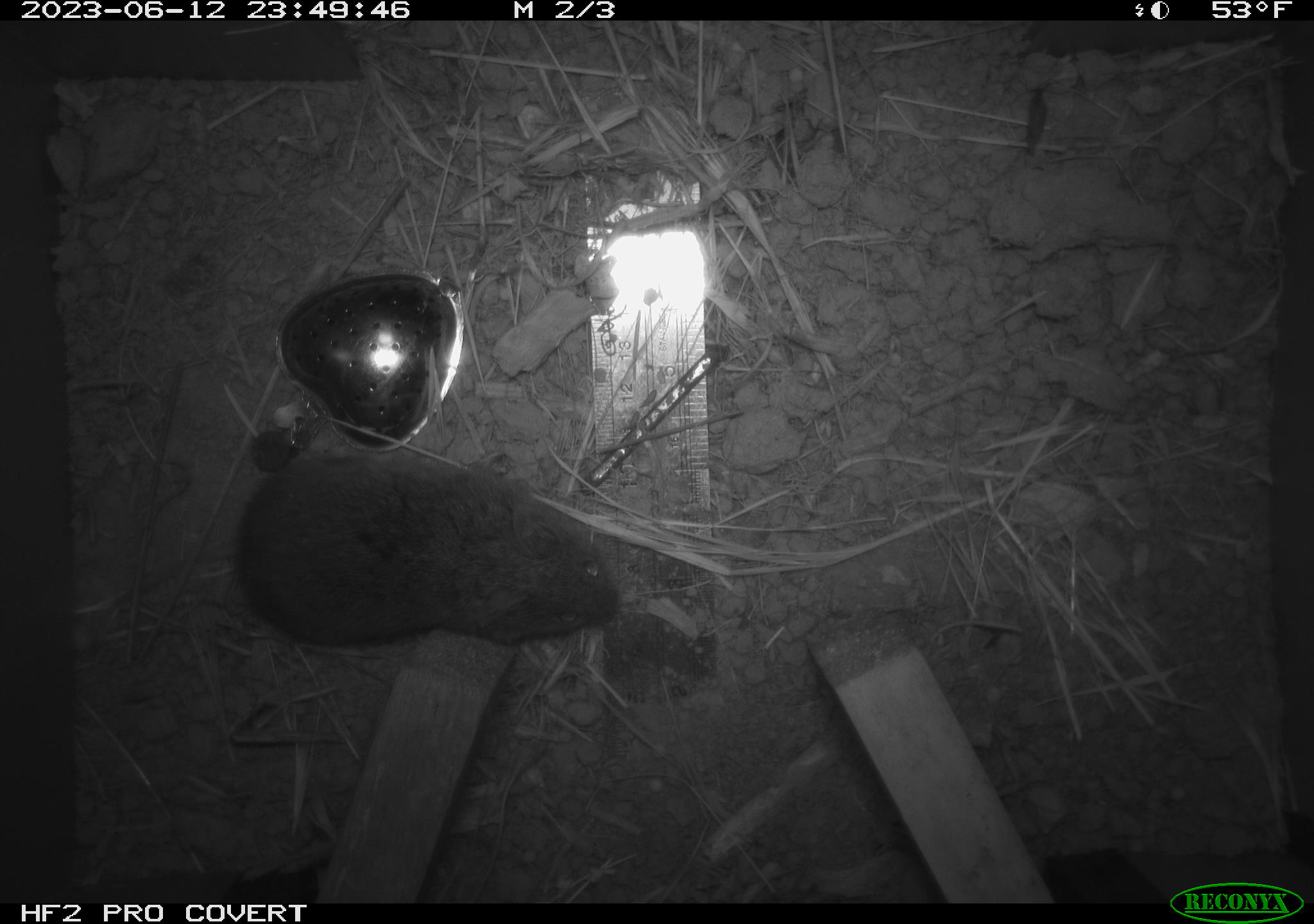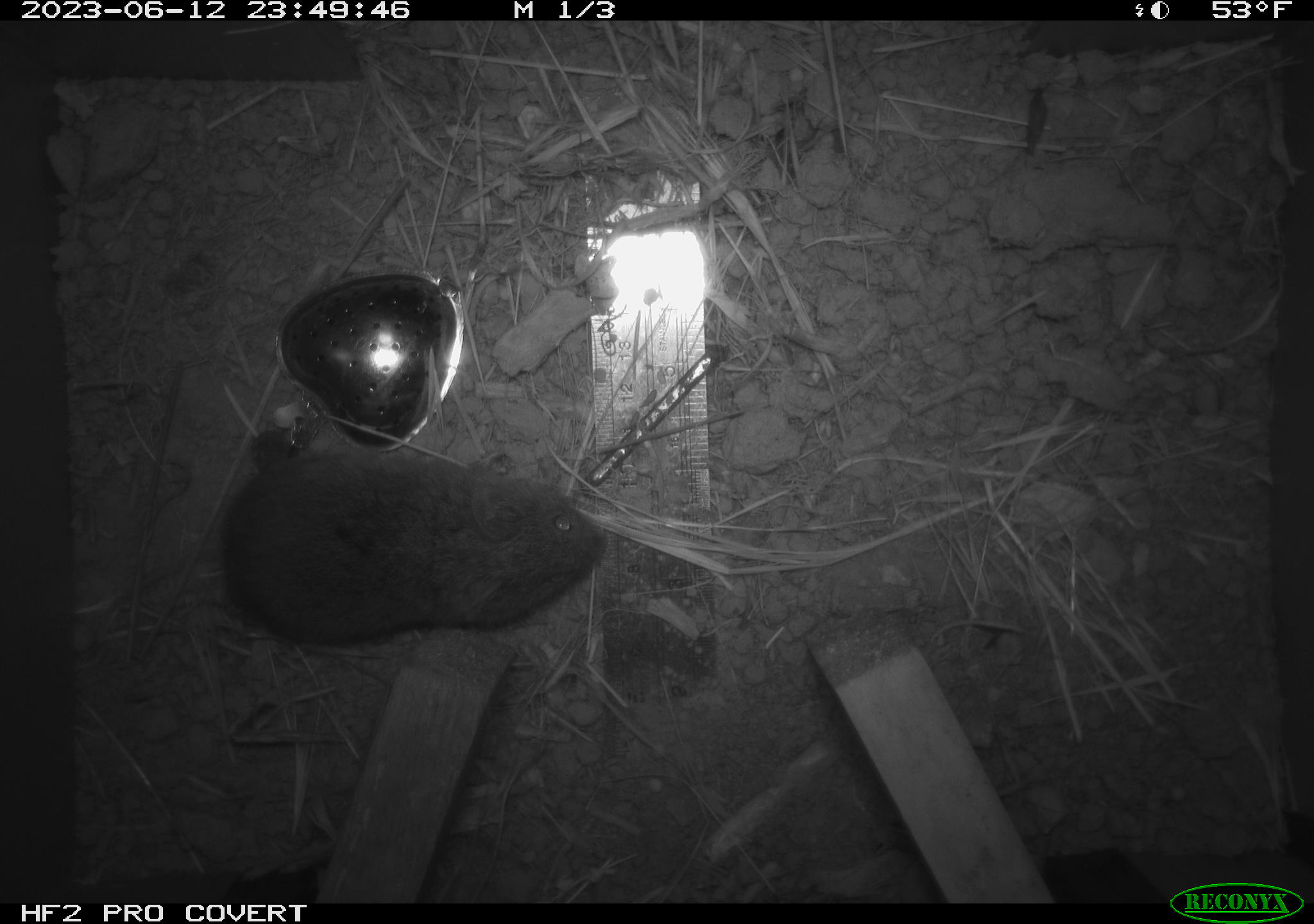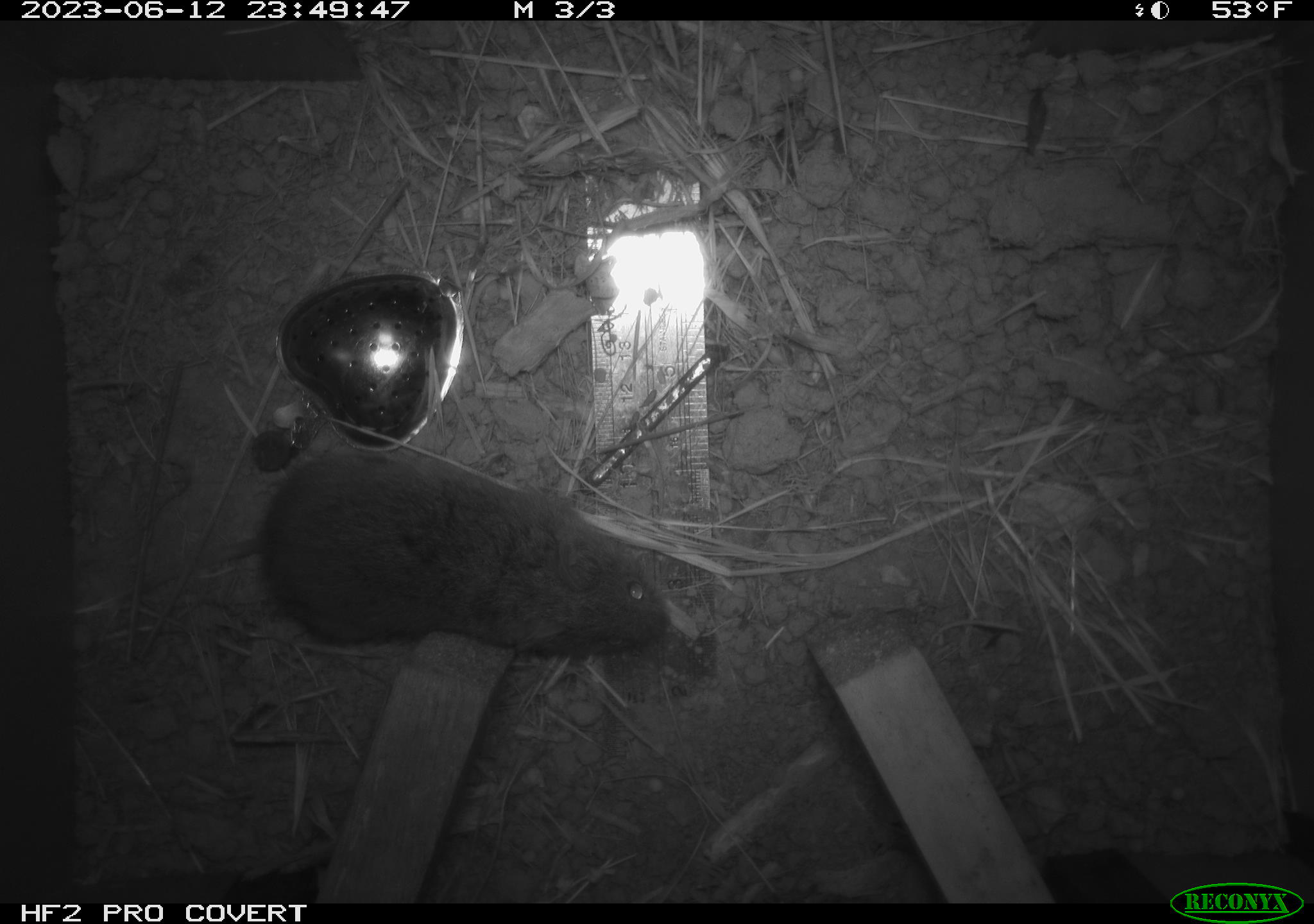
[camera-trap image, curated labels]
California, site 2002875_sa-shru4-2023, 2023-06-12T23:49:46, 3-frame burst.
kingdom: Animalia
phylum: Chordata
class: Mammalia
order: Rodentia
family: Cricetidae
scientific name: Arvicolinae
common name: voles, lemmings, and muskrats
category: arvicolinae subfamily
Arvicolinae subfamily (voles, lemmings, and muskrats) (Arvicolinae).